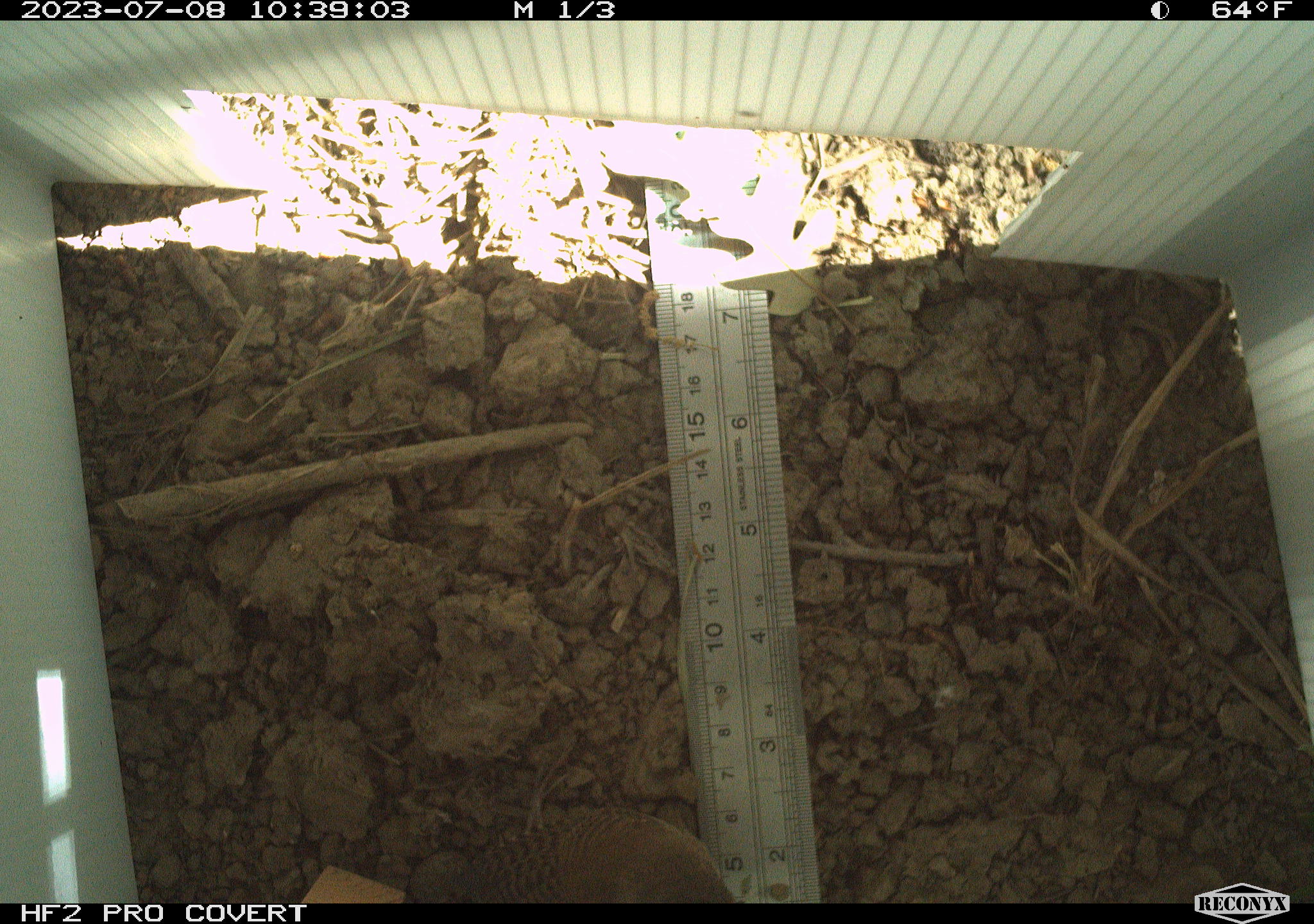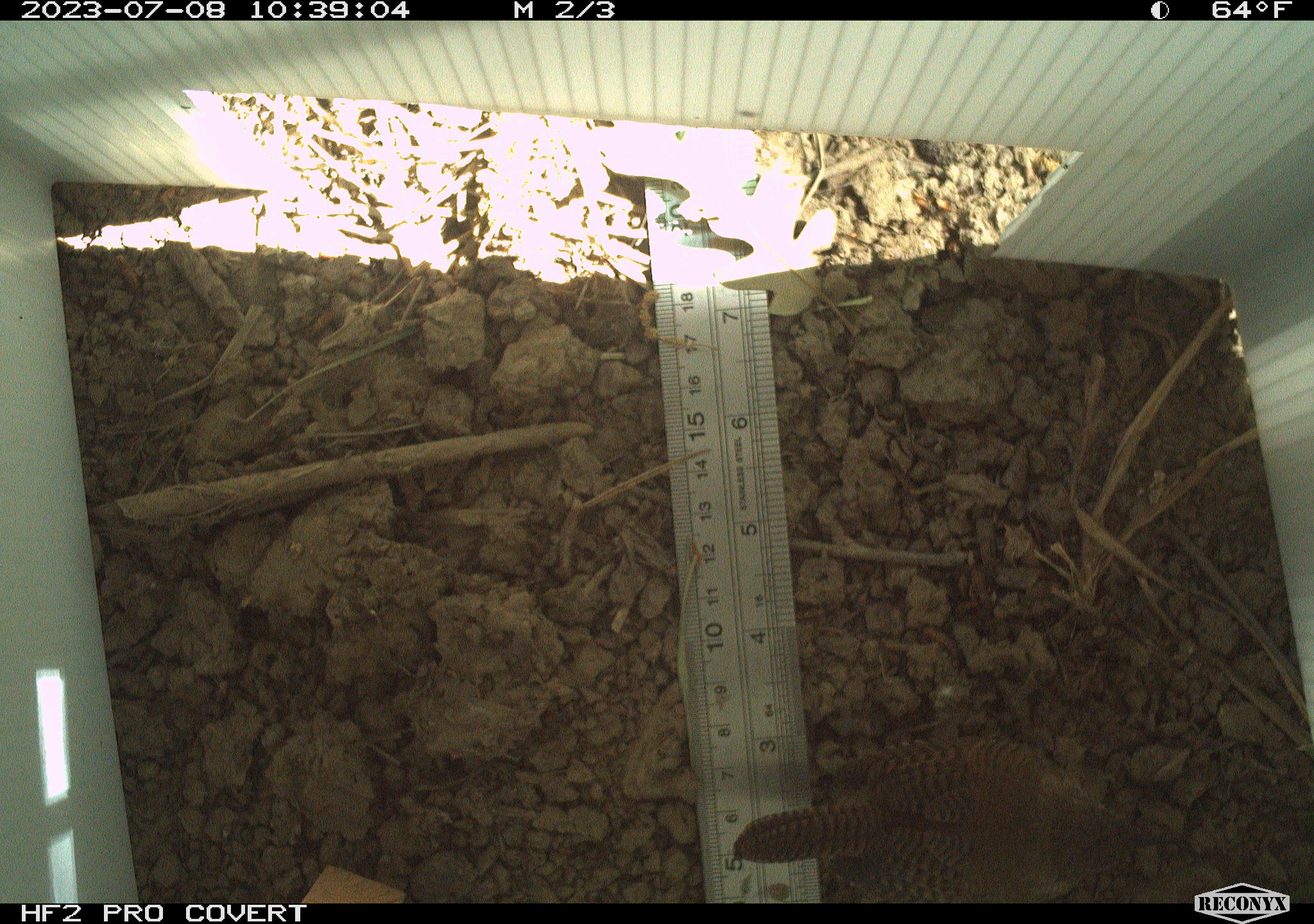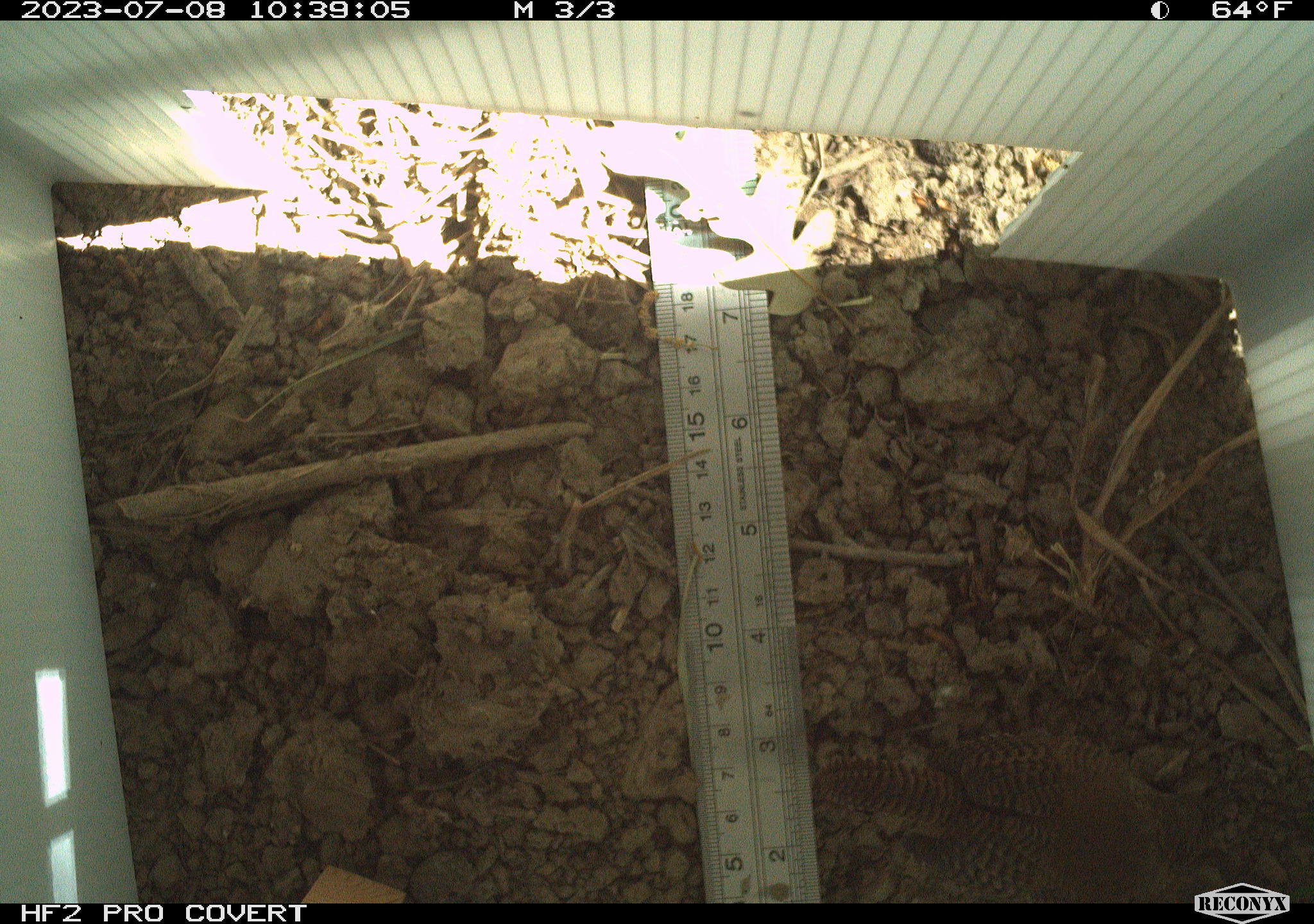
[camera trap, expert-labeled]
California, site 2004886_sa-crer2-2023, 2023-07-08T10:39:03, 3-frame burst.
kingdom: Animalia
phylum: Chordata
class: Aves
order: Passeriformes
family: Troglodytidae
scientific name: Troglodytidae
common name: wren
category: troglodytidae family